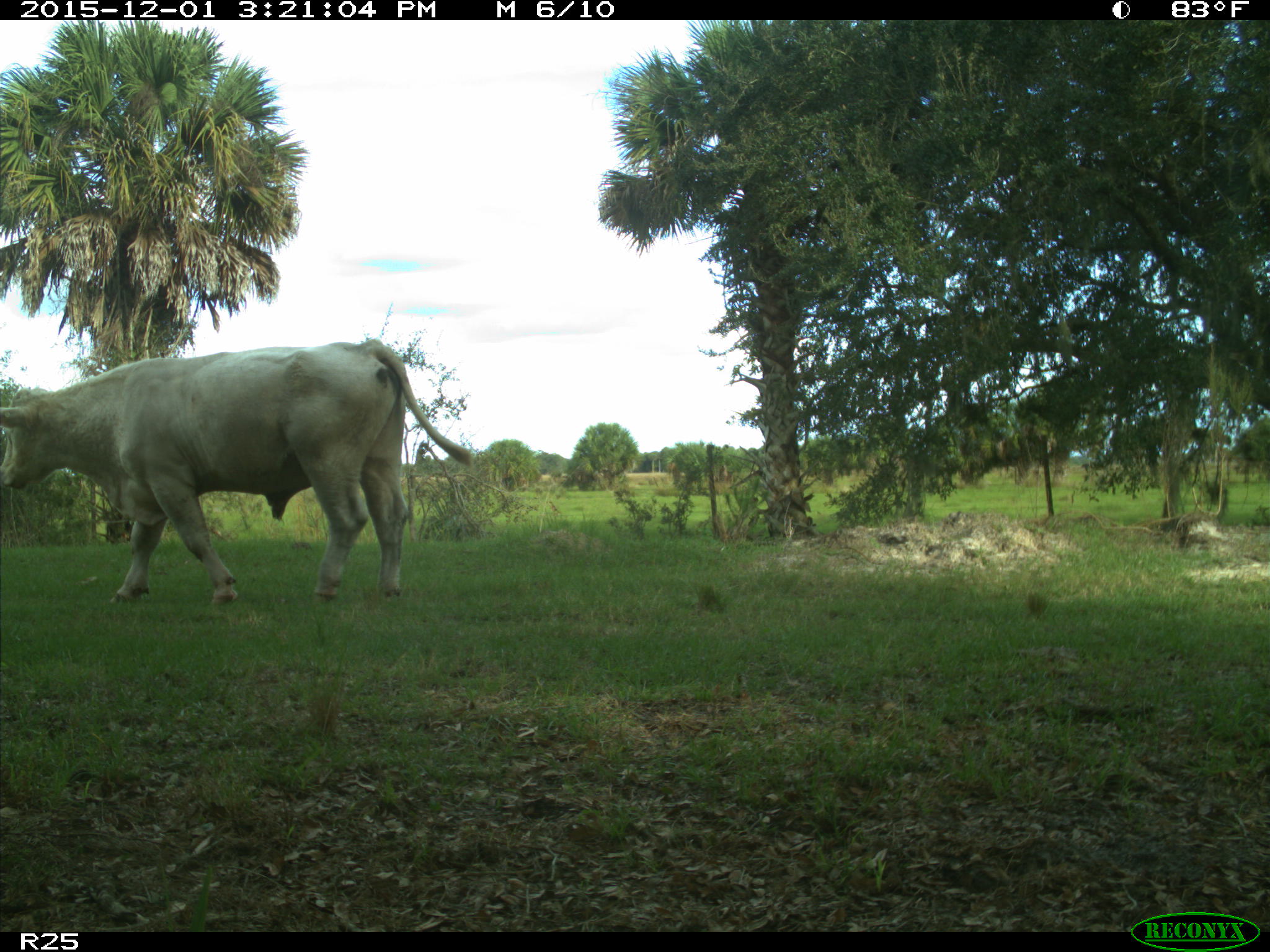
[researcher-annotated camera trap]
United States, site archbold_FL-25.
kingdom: Animalia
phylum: Chordata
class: Mammalia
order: Artiodactyla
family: Bovidae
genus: Bos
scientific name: Bos taurus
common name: domestic cow